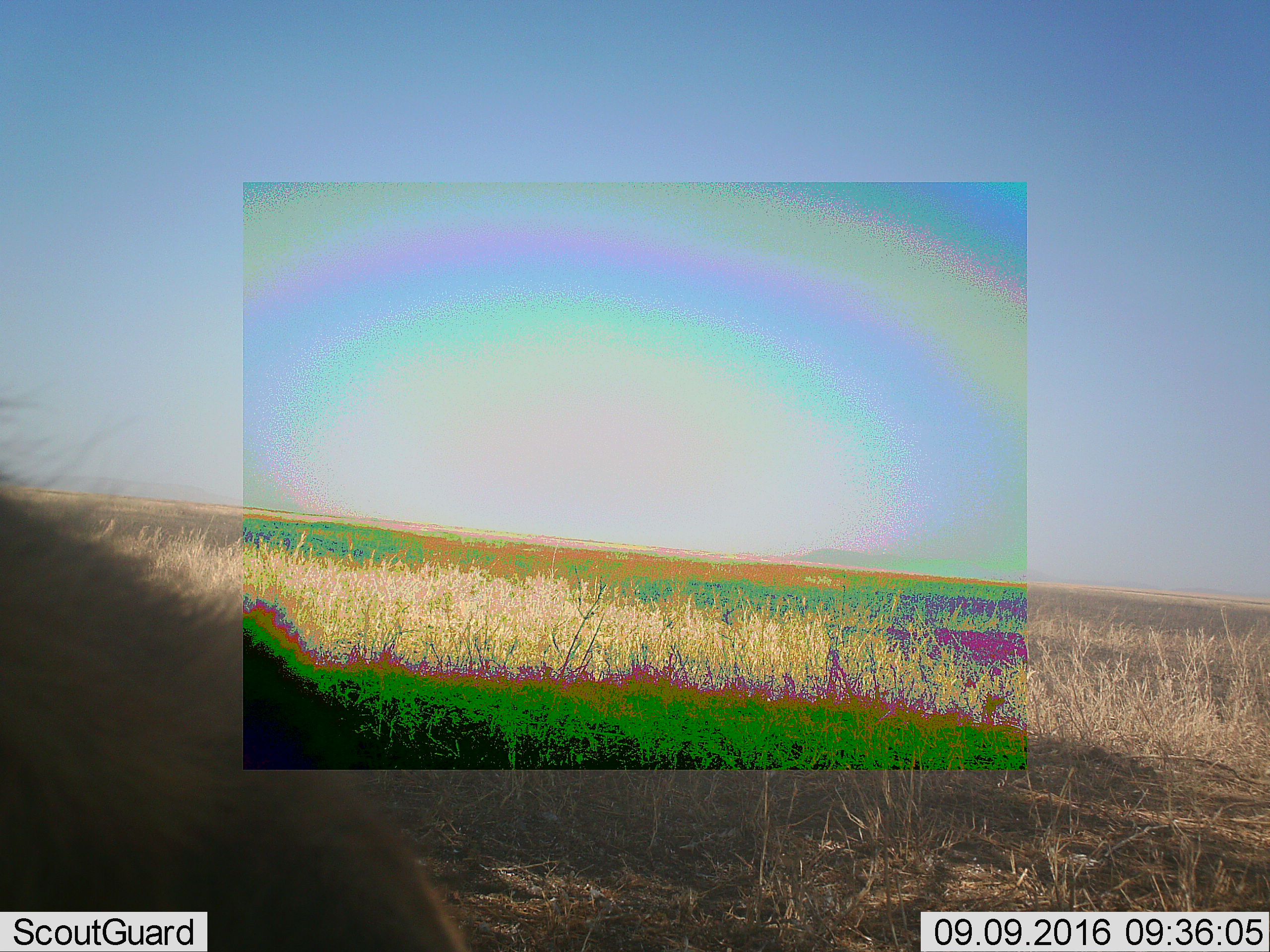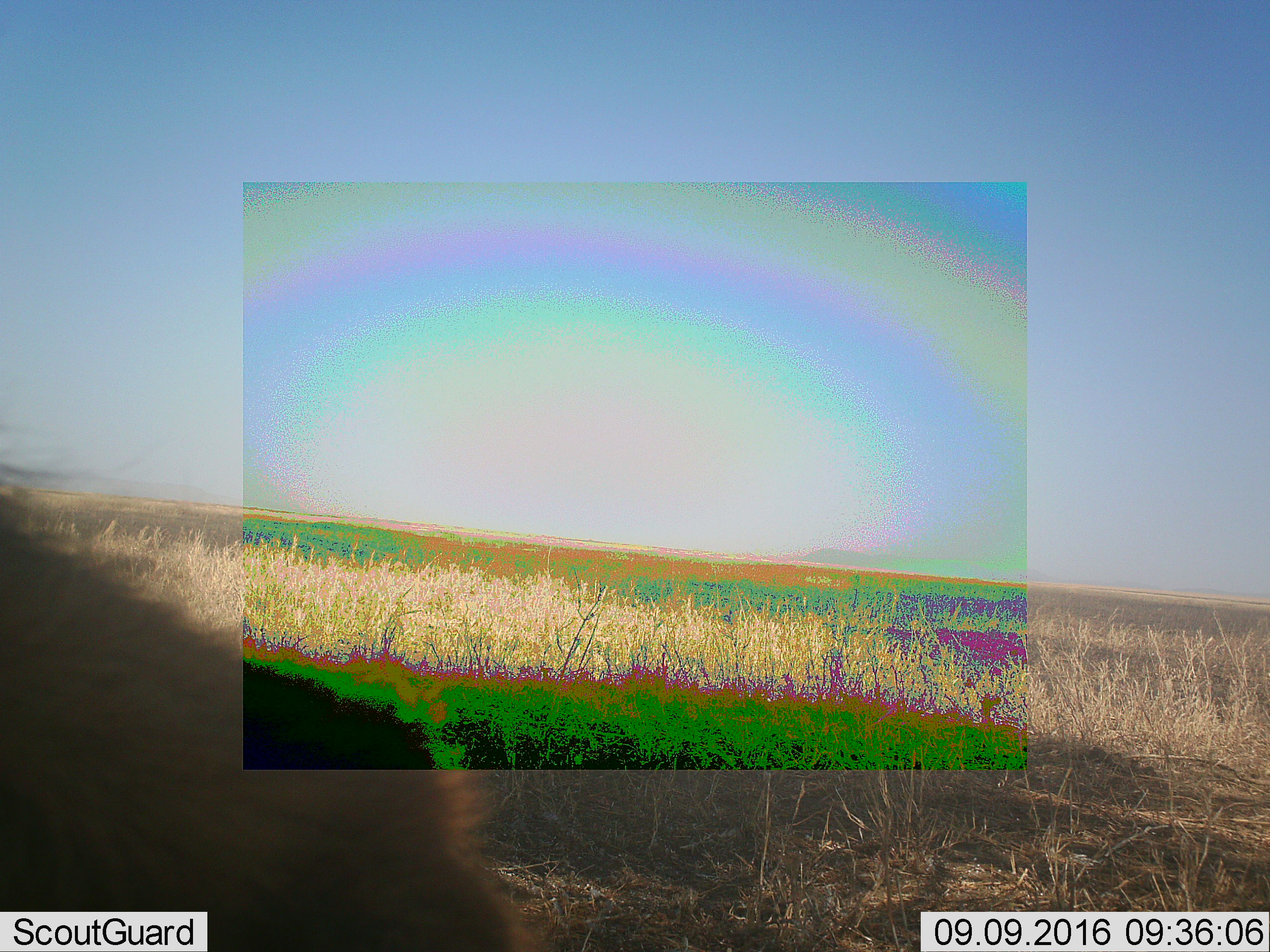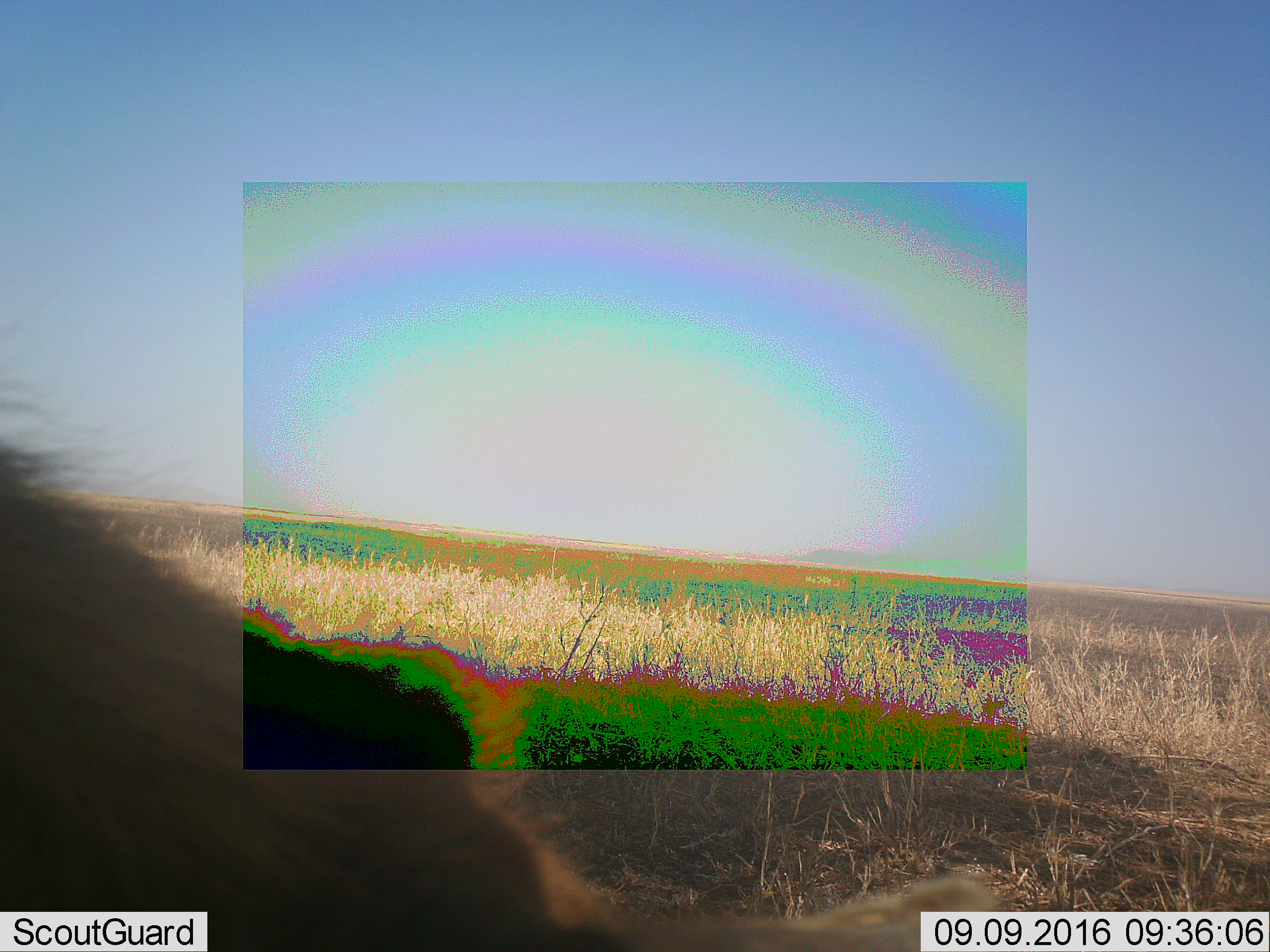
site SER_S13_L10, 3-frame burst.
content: unidentified animal